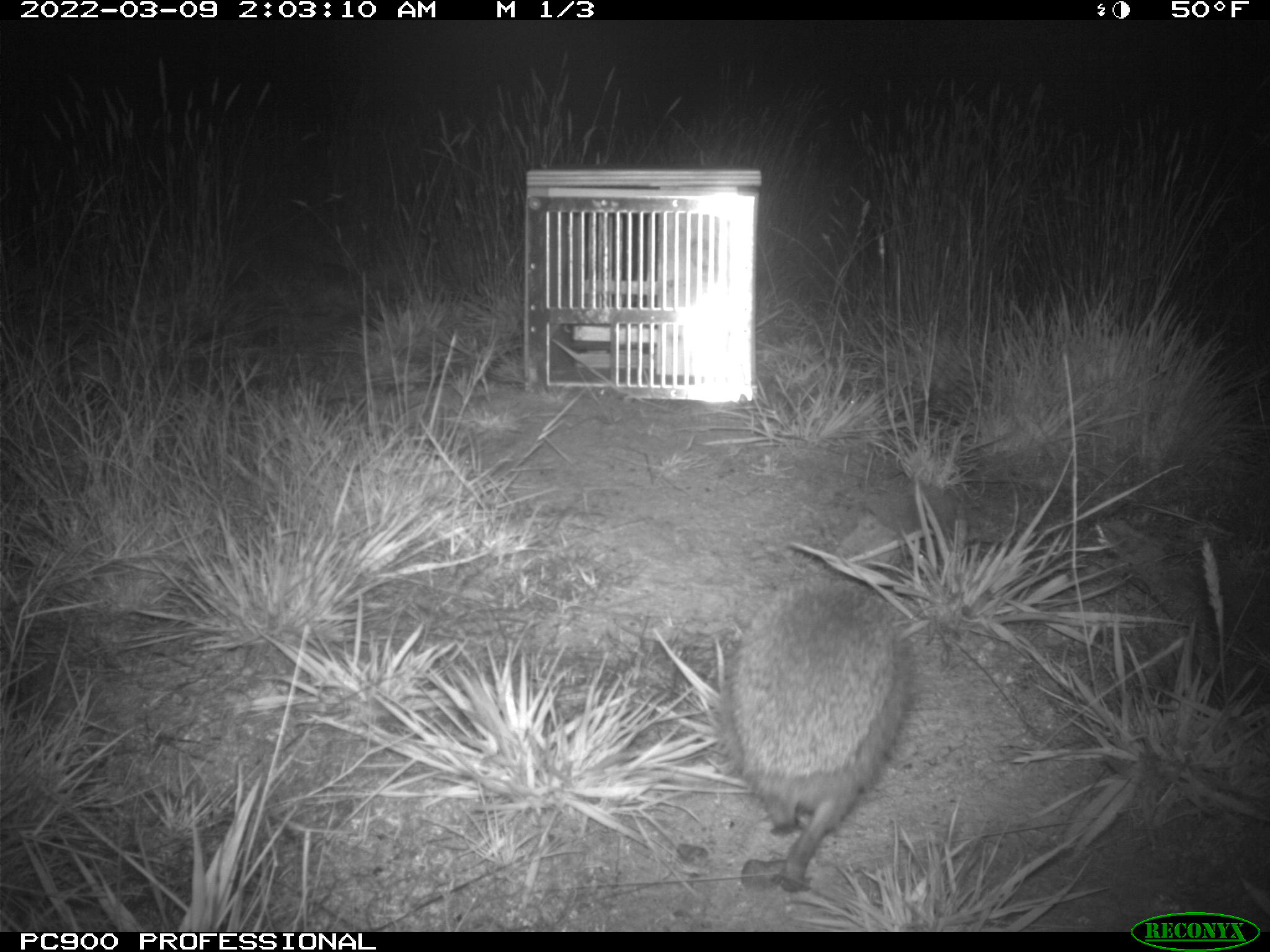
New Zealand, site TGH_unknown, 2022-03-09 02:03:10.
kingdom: Animalia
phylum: Chordata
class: Mammalia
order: Eulipotyphla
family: Erinaceidae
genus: Erinaceus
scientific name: Erinaceus europaeus europaeus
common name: european hedgehog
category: hedgehog